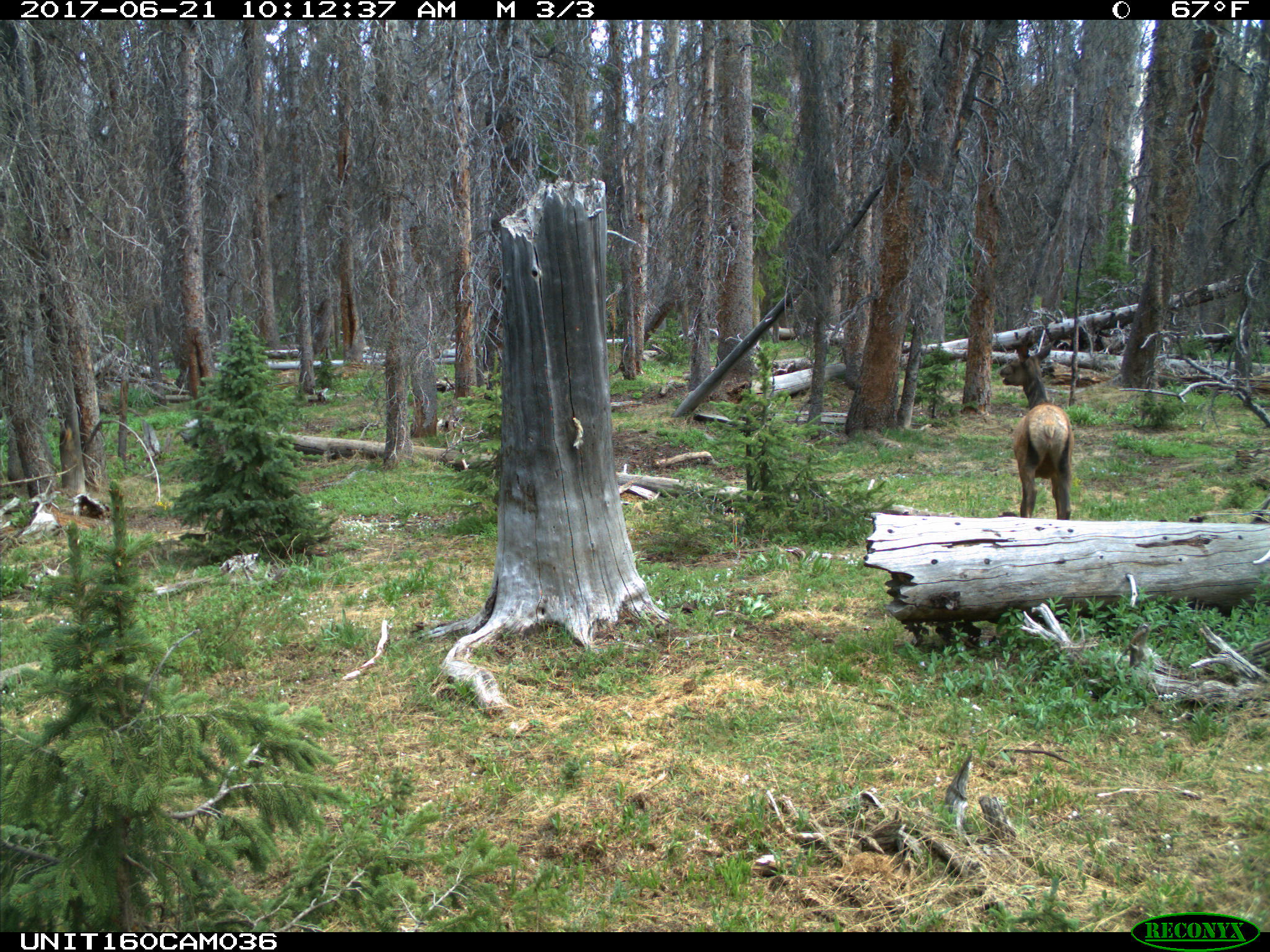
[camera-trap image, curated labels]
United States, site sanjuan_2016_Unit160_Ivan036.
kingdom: Animalia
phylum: Chordata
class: Mammalia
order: Artiodactyla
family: Cervidae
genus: Cervus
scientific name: Cervus elaphus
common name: red deer